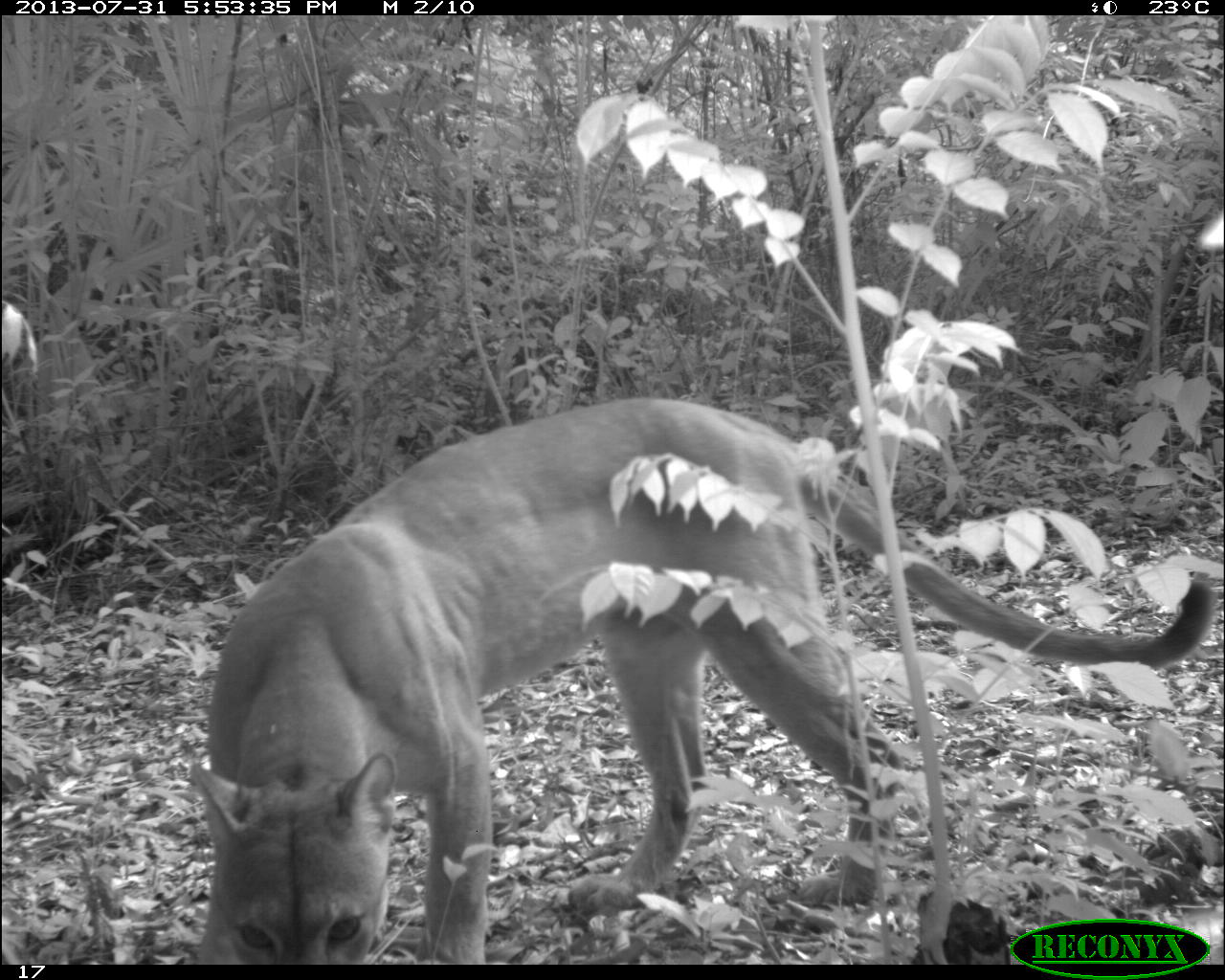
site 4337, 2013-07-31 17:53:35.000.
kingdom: Animalia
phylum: Chordata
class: Mammalia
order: Carnivora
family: Felidae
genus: Puma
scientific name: Puma concolor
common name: mountain lion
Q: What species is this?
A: Puma concolor (mountain lion).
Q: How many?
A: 1.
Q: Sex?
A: Male.